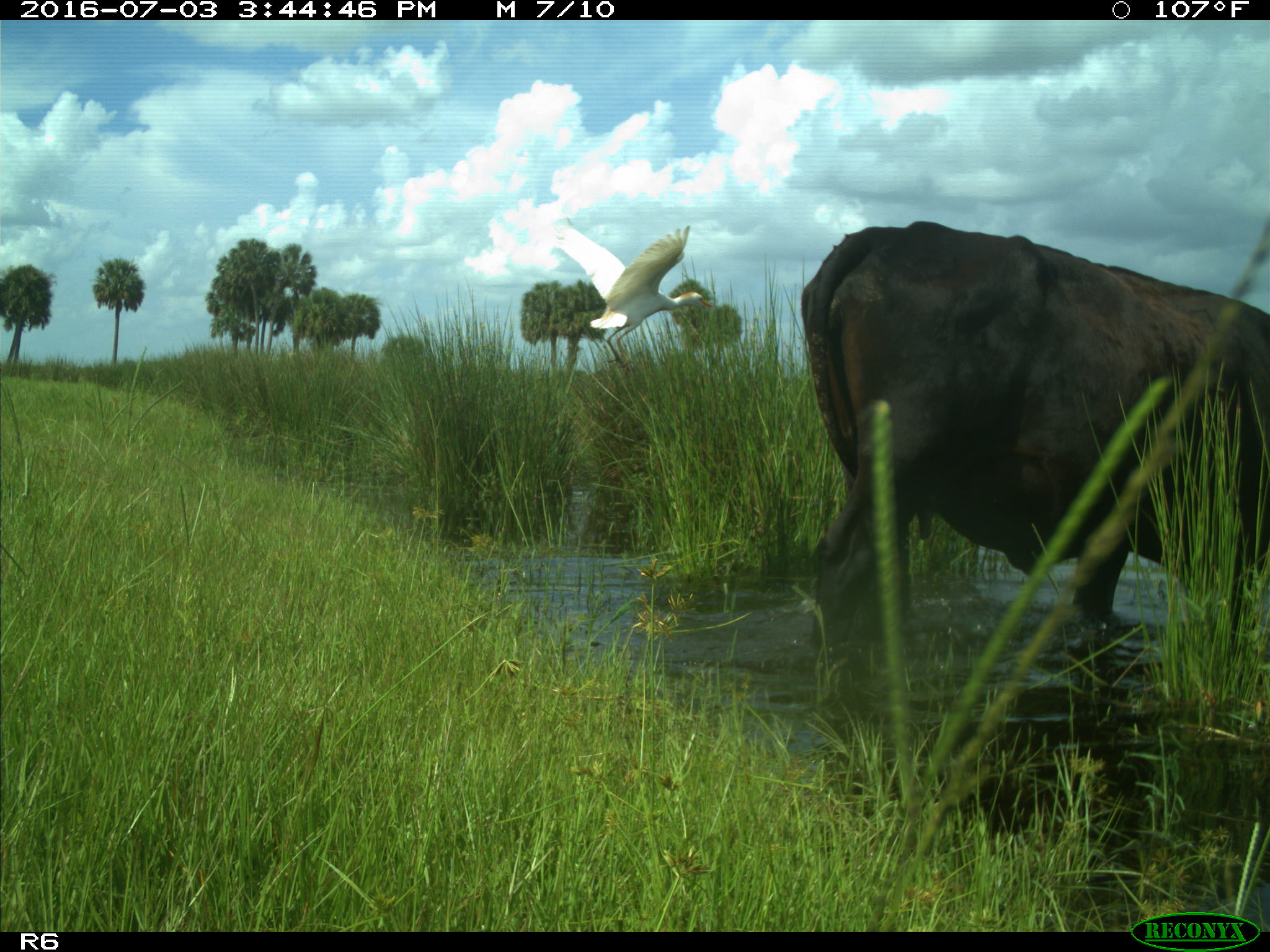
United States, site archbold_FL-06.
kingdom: Animalia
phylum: Chordata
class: Mammalia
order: Artiodactyla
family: Bovidae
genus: Bos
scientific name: Bos taurus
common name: domestic cow